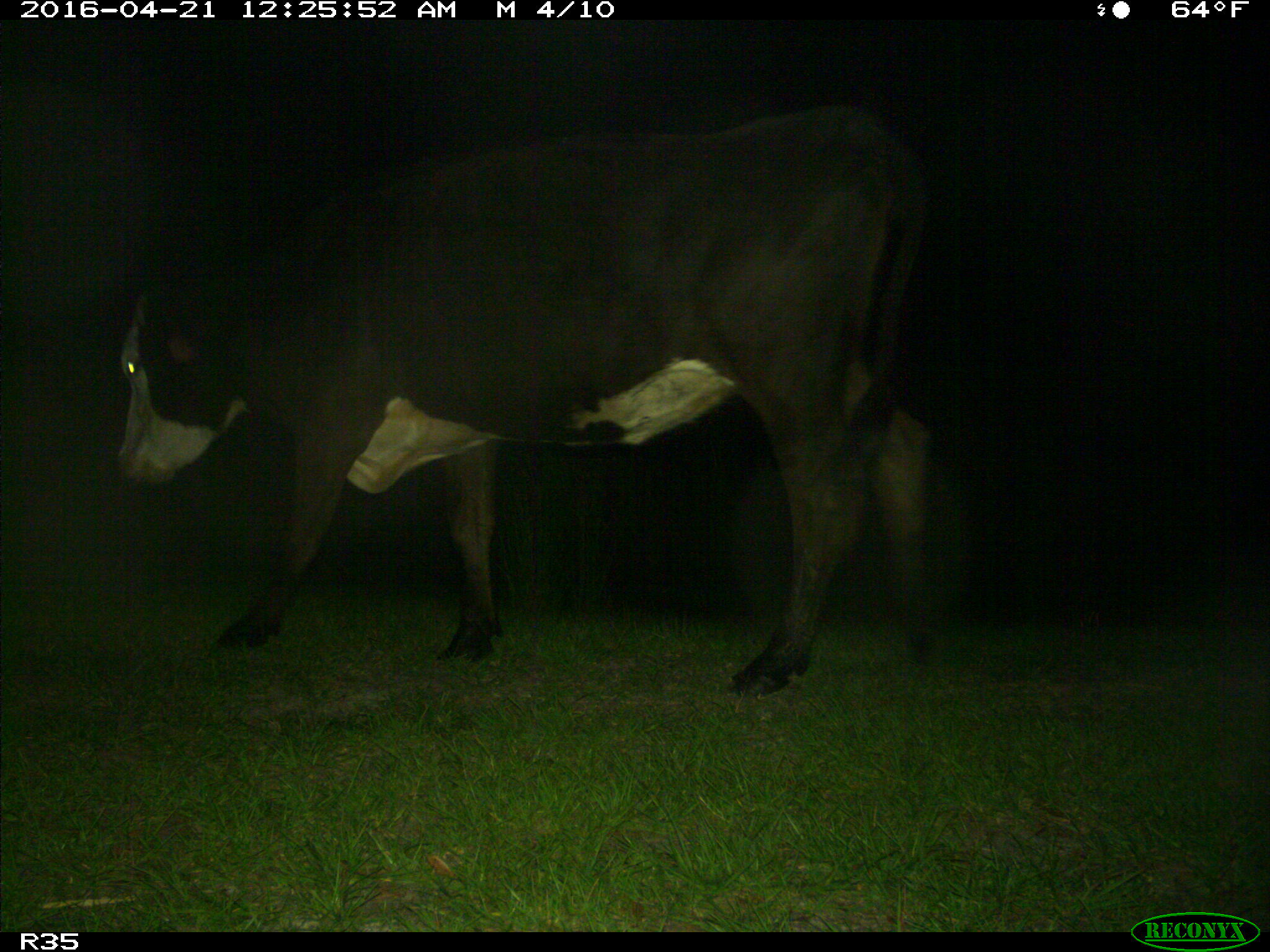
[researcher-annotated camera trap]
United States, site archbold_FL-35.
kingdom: Animalia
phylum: Chordata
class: Mammalia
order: Artiodactyla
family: Bovidae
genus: Bos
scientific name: Bos taurus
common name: domestic cow